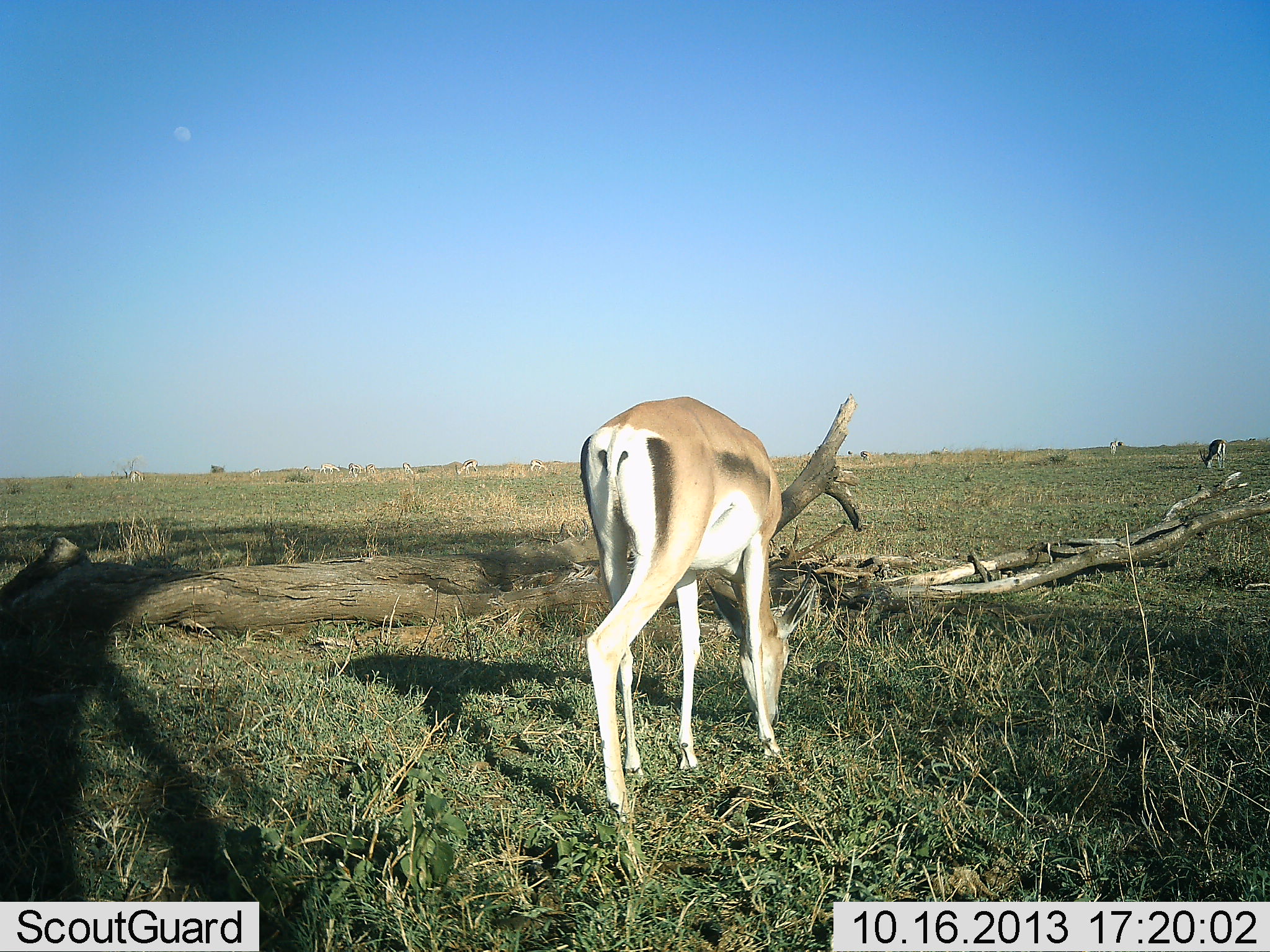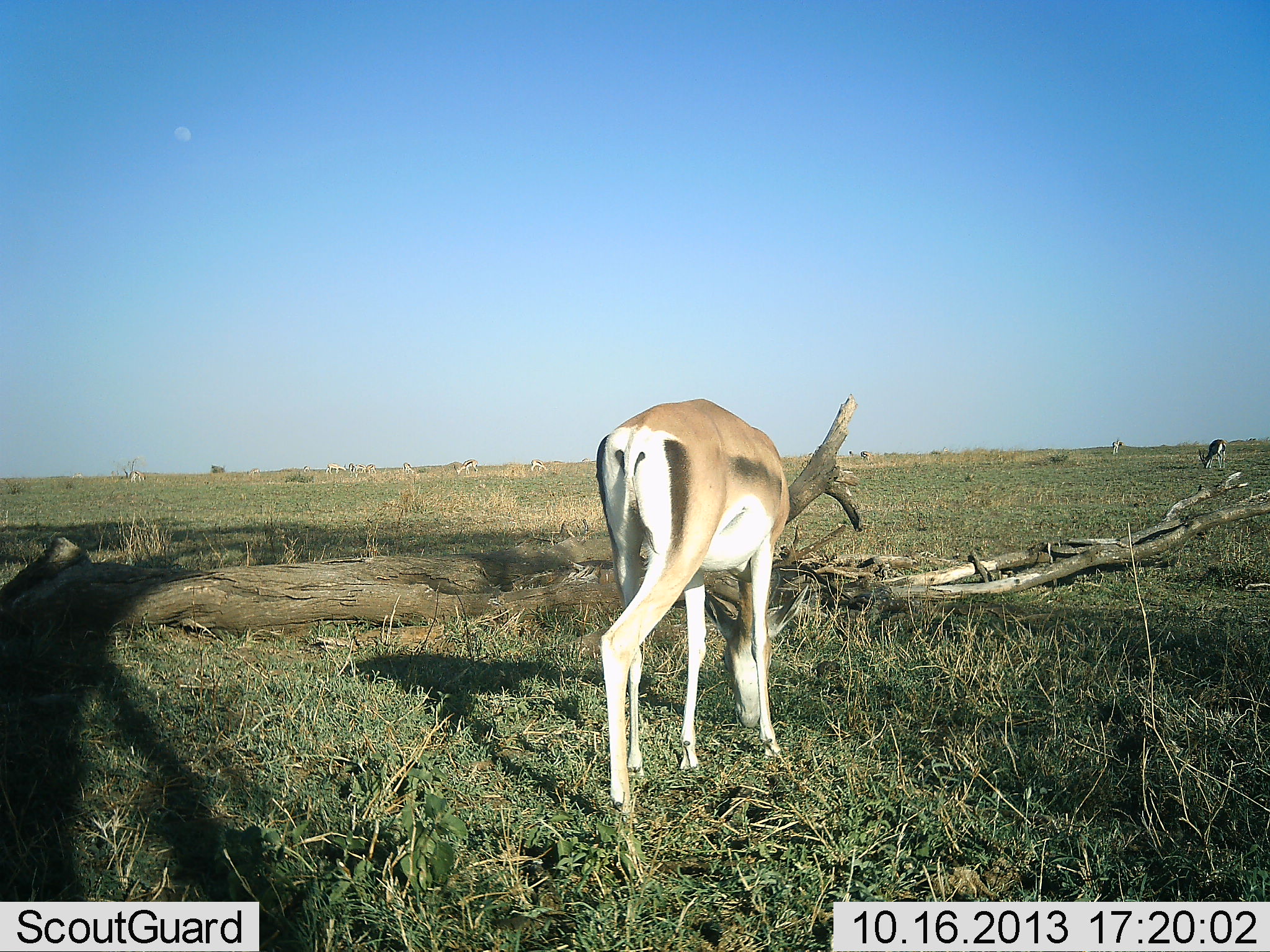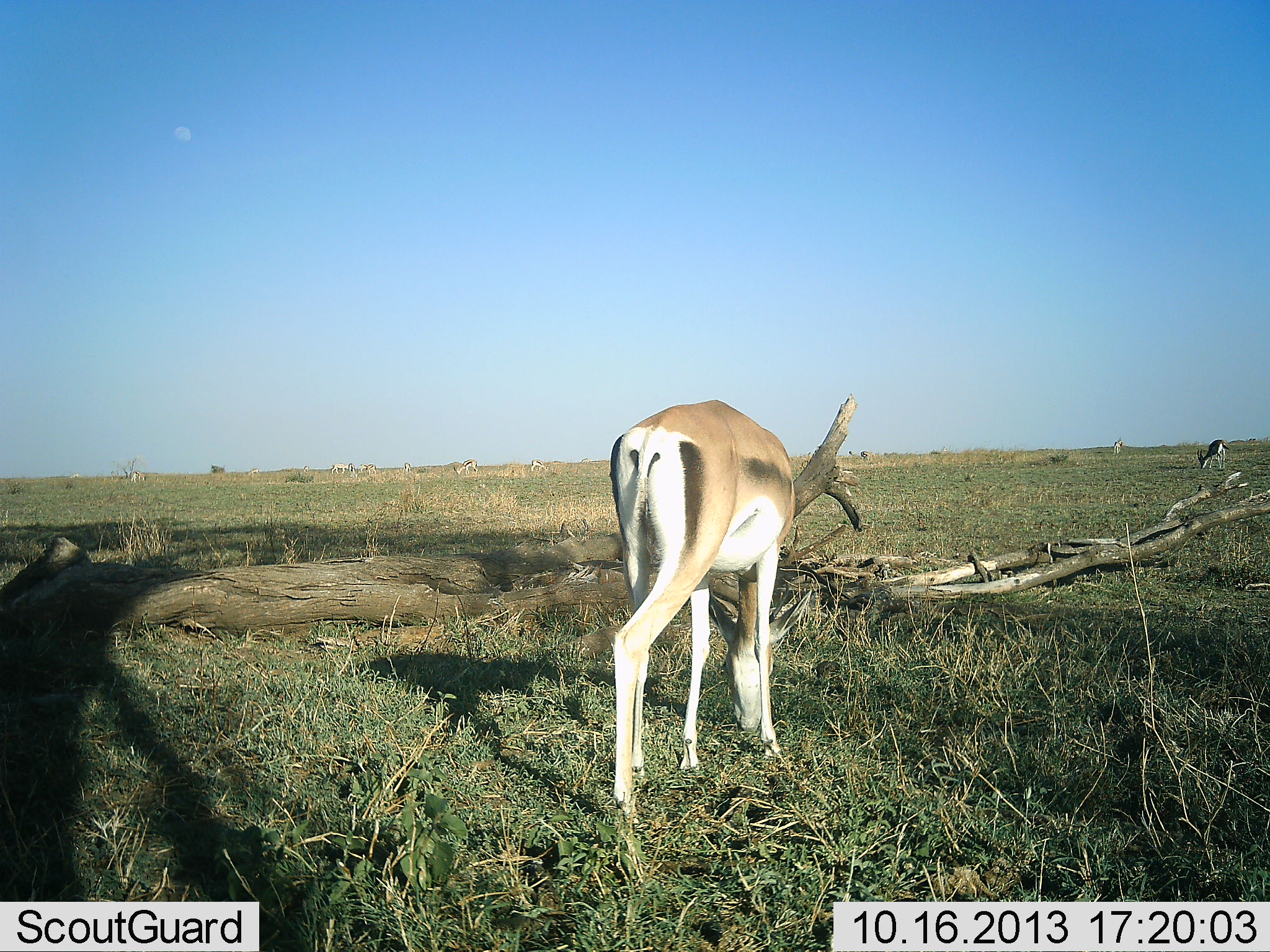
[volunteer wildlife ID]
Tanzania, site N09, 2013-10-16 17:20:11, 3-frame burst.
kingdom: Animalia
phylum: Chordata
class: Mammalia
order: Artiodactyla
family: Bovidae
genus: Nanger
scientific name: Nanger granti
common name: grant's gazelle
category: gazellegrants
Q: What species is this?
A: Gazellegrants (grant's gazelle) (Nanger granti).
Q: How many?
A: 2.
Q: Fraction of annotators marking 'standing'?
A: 27%.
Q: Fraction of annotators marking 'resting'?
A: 0%.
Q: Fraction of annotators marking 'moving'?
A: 7%.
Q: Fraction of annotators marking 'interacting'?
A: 0%.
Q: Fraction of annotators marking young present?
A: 0%.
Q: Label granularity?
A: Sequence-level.